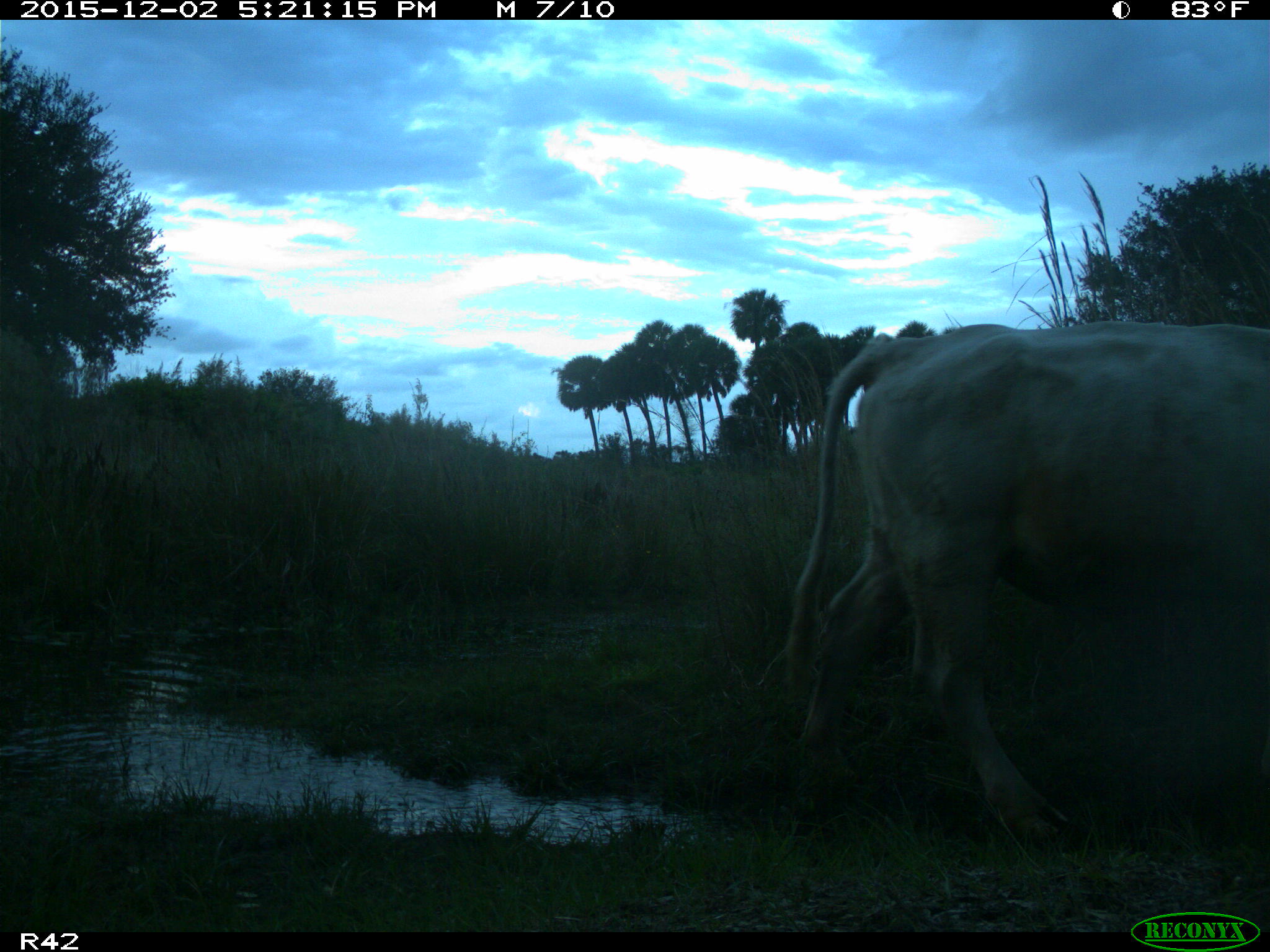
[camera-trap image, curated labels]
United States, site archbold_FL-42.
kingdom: Animalia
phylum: Chordata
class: Mammalia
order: Artiodactyla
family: Bovidae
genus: Bos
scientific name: Bos taurus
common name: domestic cow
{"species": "Bos taurus (domestic cow)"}